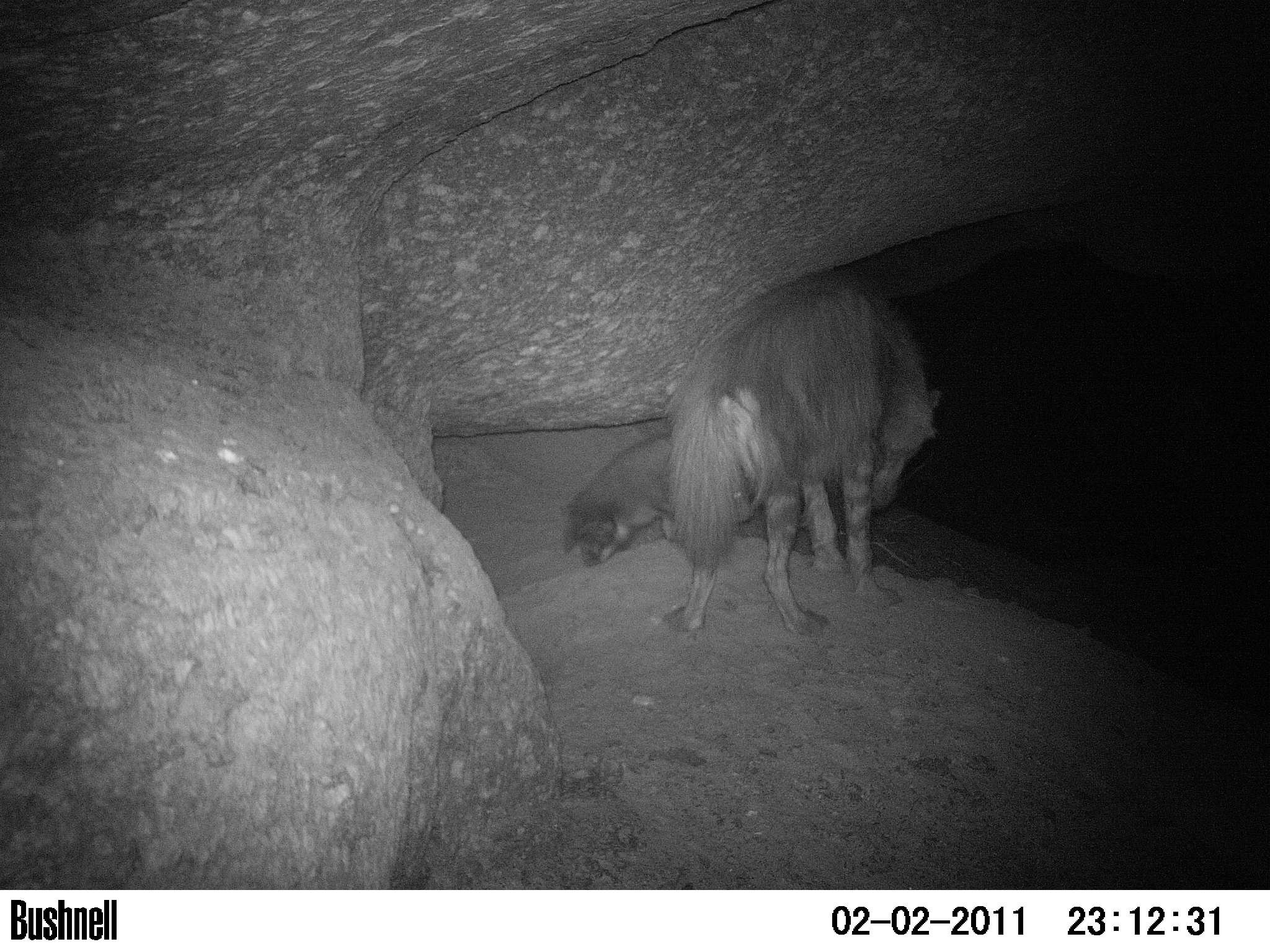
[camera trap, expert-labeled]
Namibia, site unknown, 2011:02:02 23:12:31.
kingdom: Animalia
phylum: Chordata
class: Mammalia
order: Carnivora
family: Hyaenidae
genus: Parahyaena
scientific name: Parahyaena brunnea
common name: brown hyena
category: hyaena brunnea